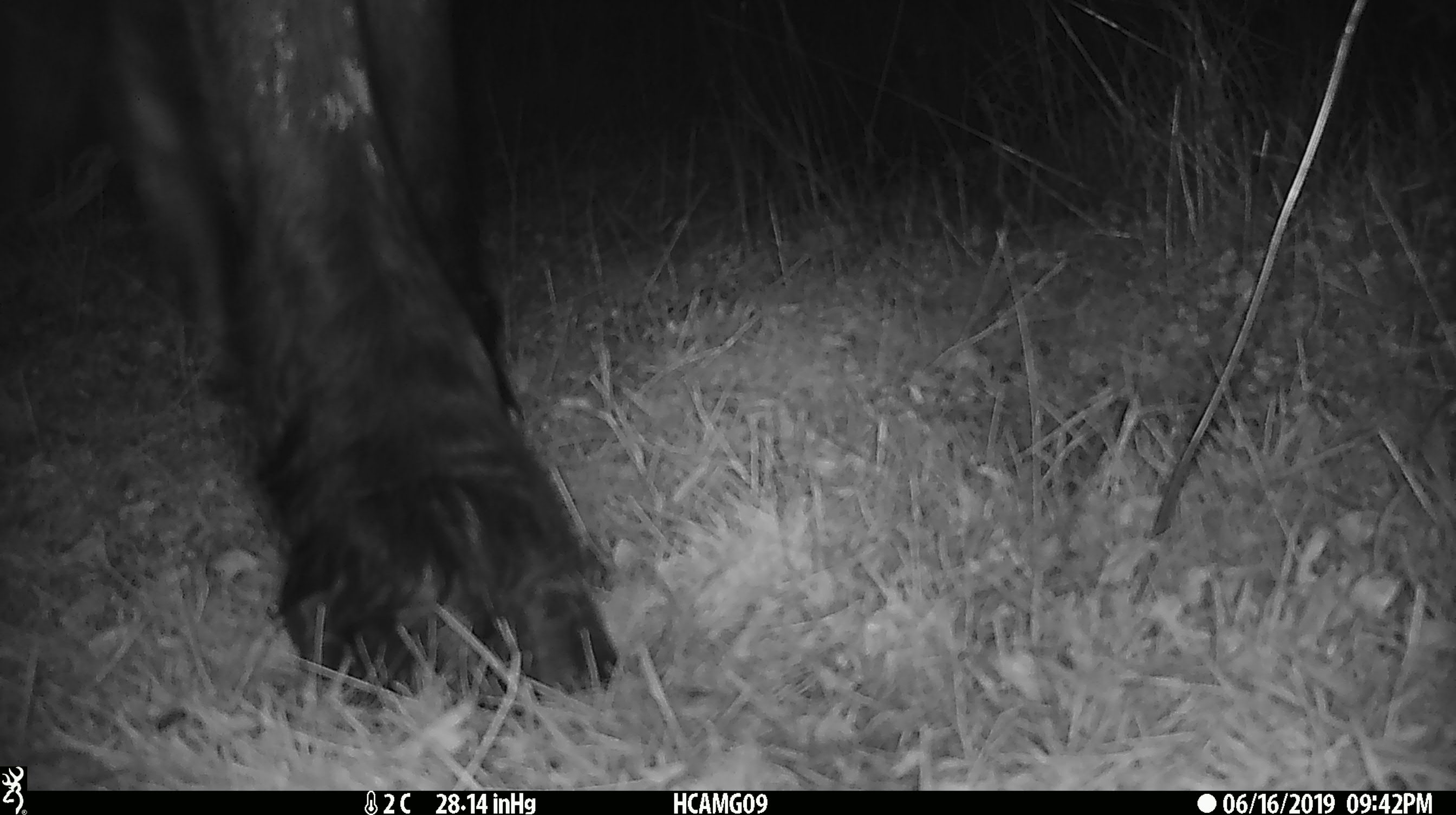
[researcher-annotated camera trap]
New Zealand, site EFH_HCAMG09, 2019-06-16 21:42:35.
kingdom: Animalia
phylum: Chordata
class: Mammalia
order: Artiodactyla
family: Bovidae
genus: Bos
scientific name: Bos taurus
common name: domestic cow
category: cow